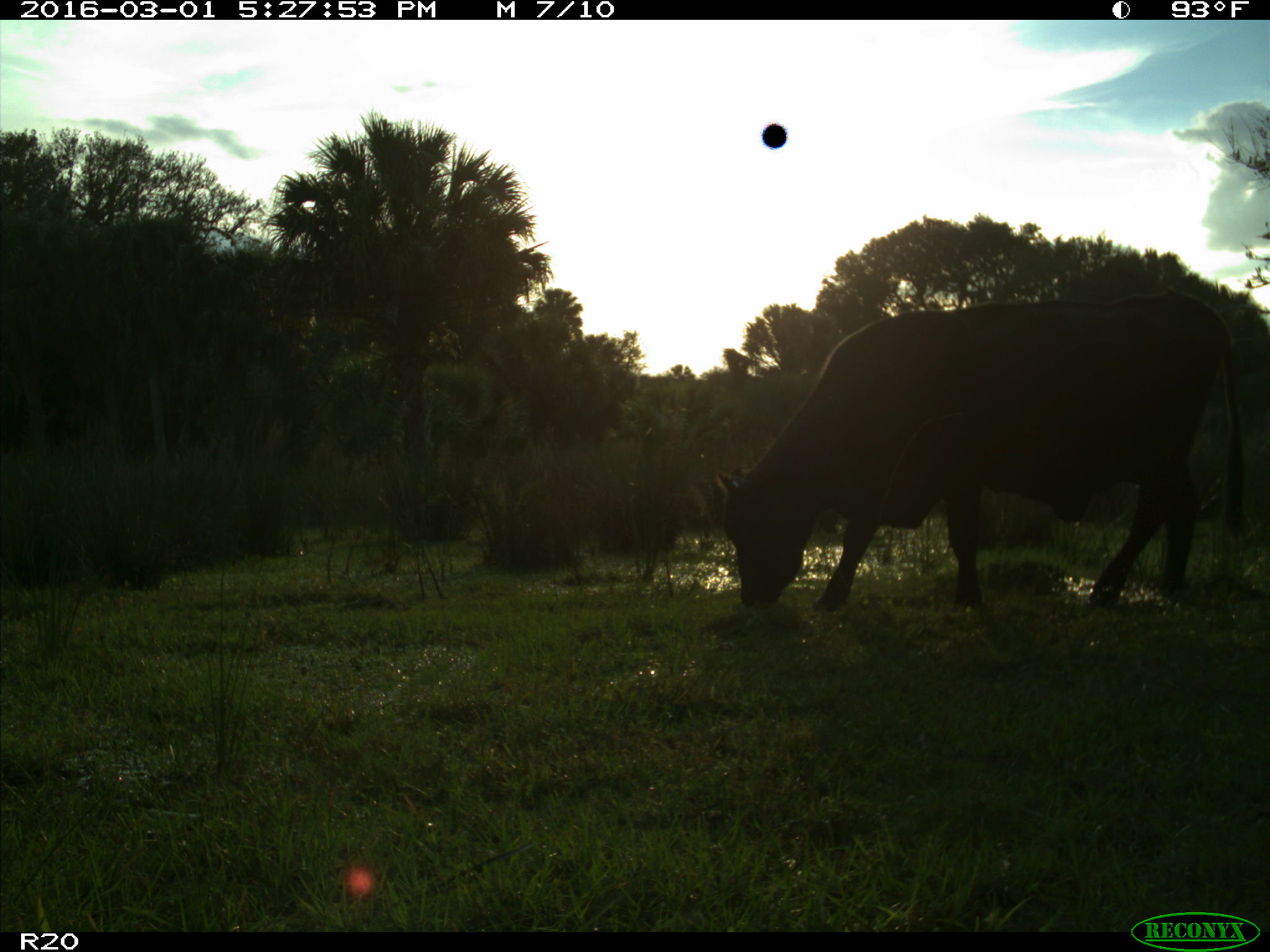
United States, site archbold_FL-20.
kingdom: Animalia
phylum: Chordata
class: Mammalia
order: Artiodactyla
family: Bovidae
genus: Bos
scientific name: Bos taurus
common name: domestic cow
Bos taurus (domestic cow).